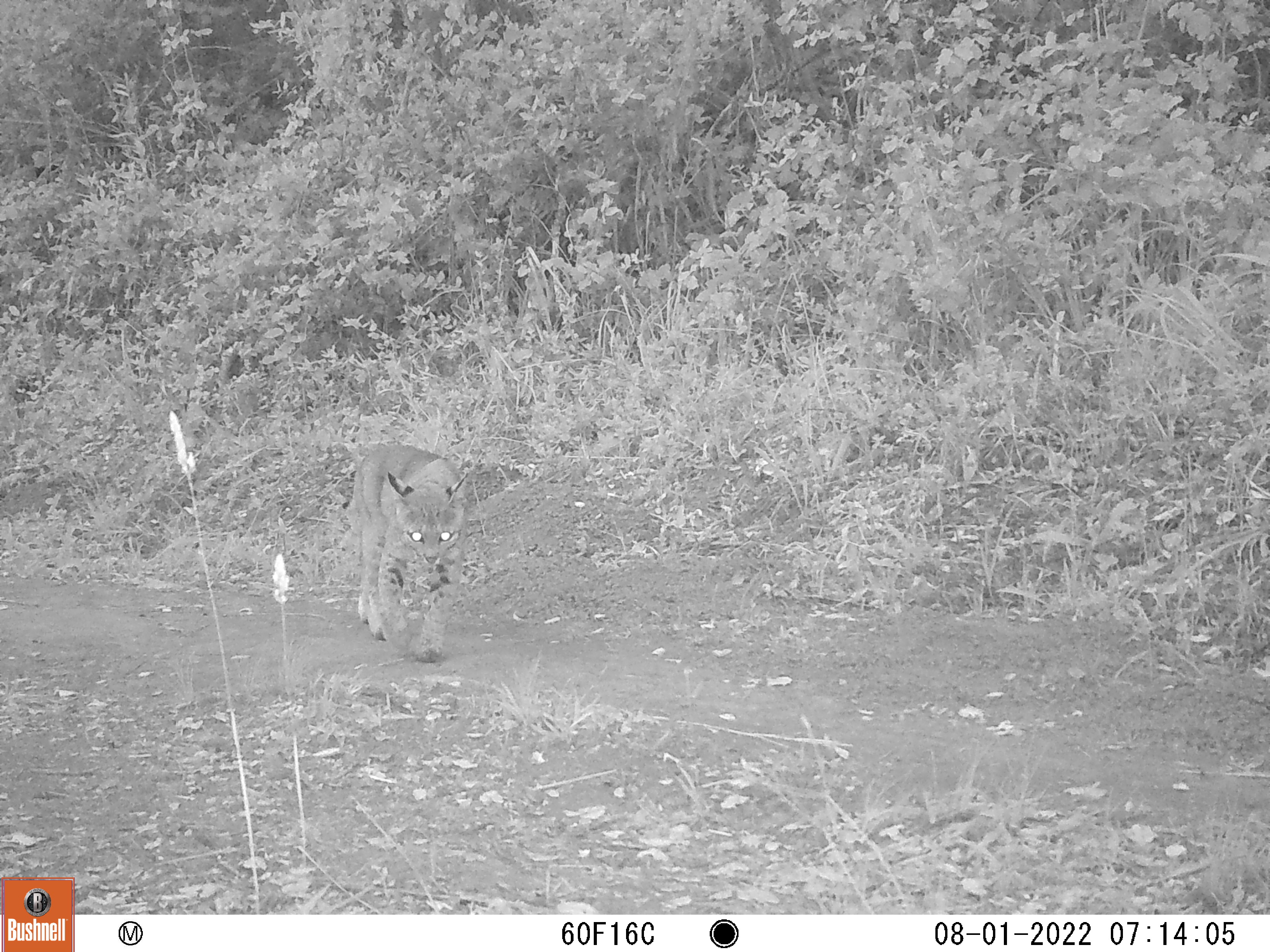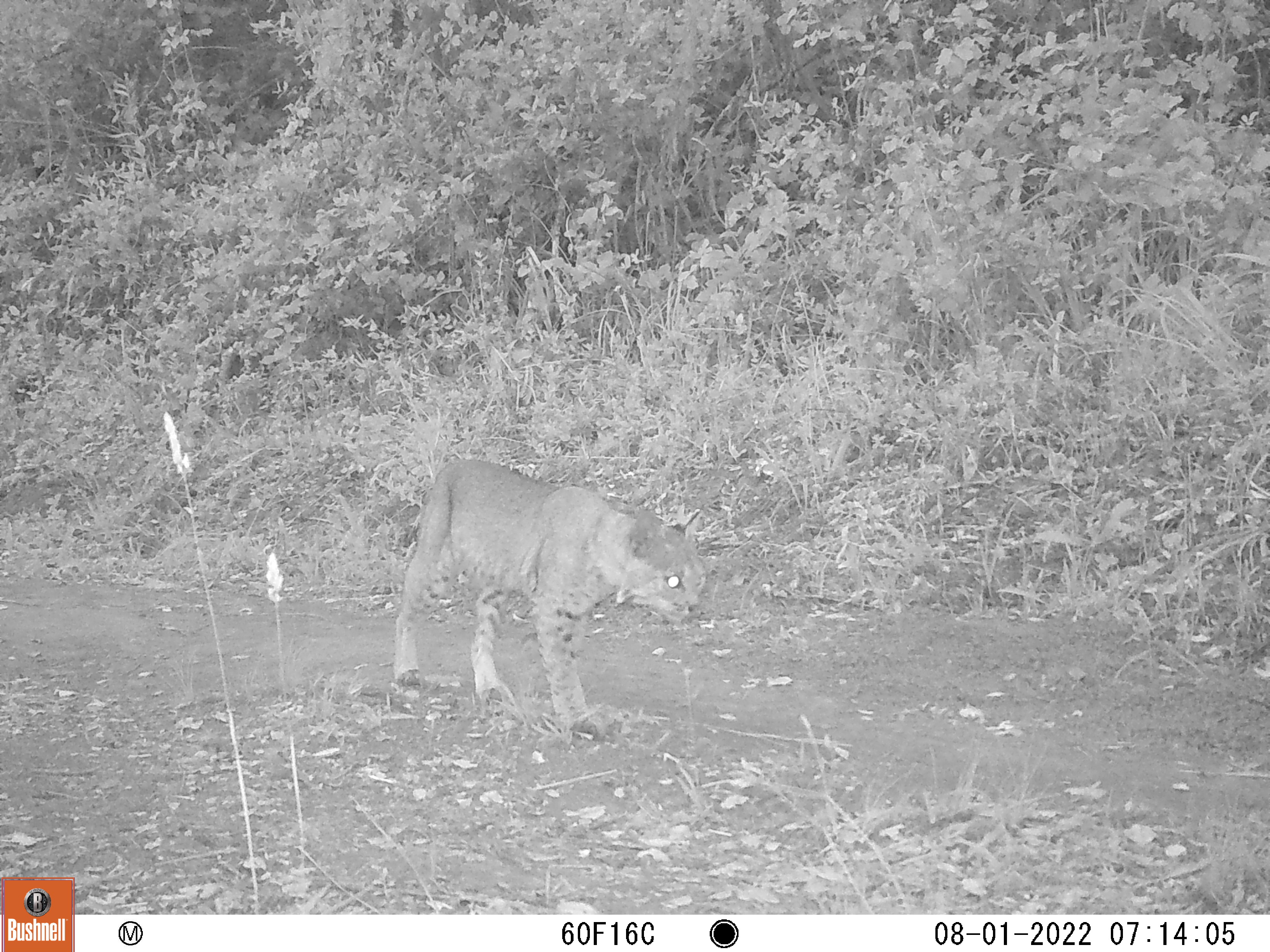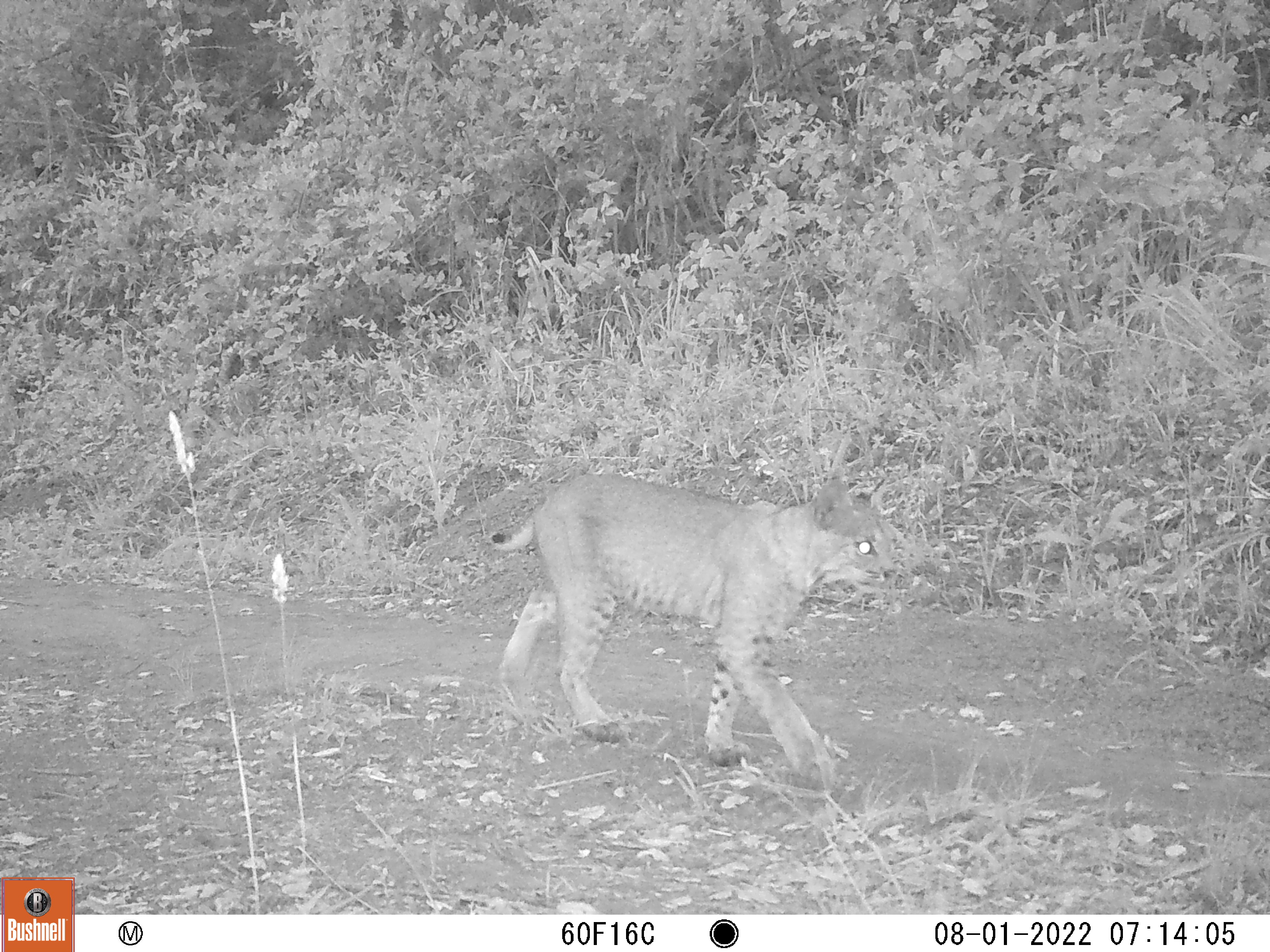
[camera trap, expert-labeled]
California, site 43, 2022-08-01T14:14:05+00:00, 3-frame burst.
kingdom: Animalia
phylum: Chordata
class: Mammalia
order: Carnivora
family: Felidae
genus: Lynx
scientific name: Lynx rufus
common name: bobcat